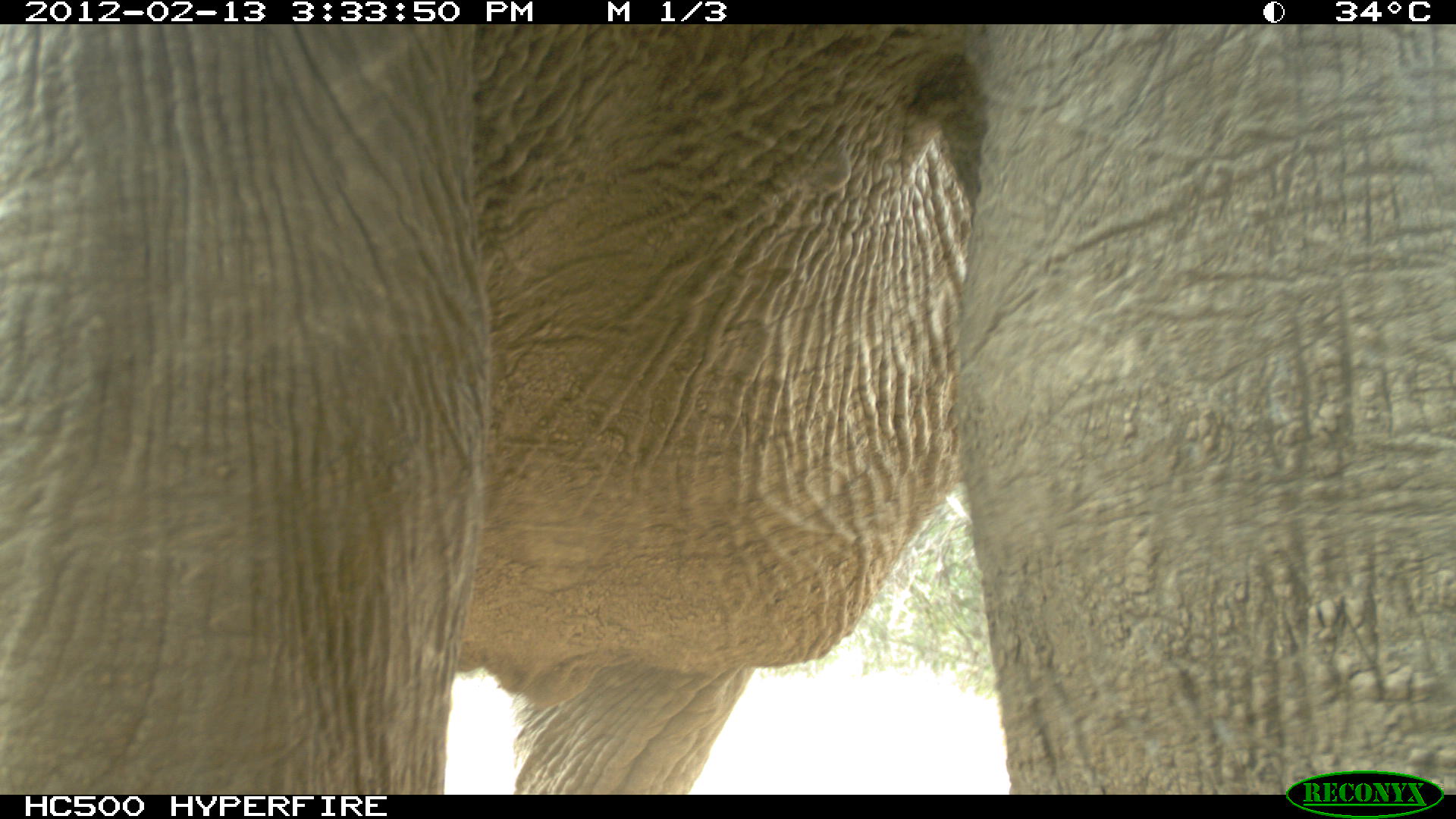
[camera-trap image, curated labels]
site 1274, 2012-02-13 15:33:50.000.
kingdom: Animalia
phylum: Chordata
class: Mammalia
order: Proboscidea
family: Elephantidae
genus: Loxodonta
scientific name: Loxodonta africana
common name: african bush elephant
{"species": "Loxodonta africana (african bush elephant)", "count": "1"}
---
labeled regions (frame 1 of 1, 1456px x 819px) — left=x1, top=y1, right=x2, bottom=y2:
loxodonta africana: left=0, top=19, right=1456, bottom=793